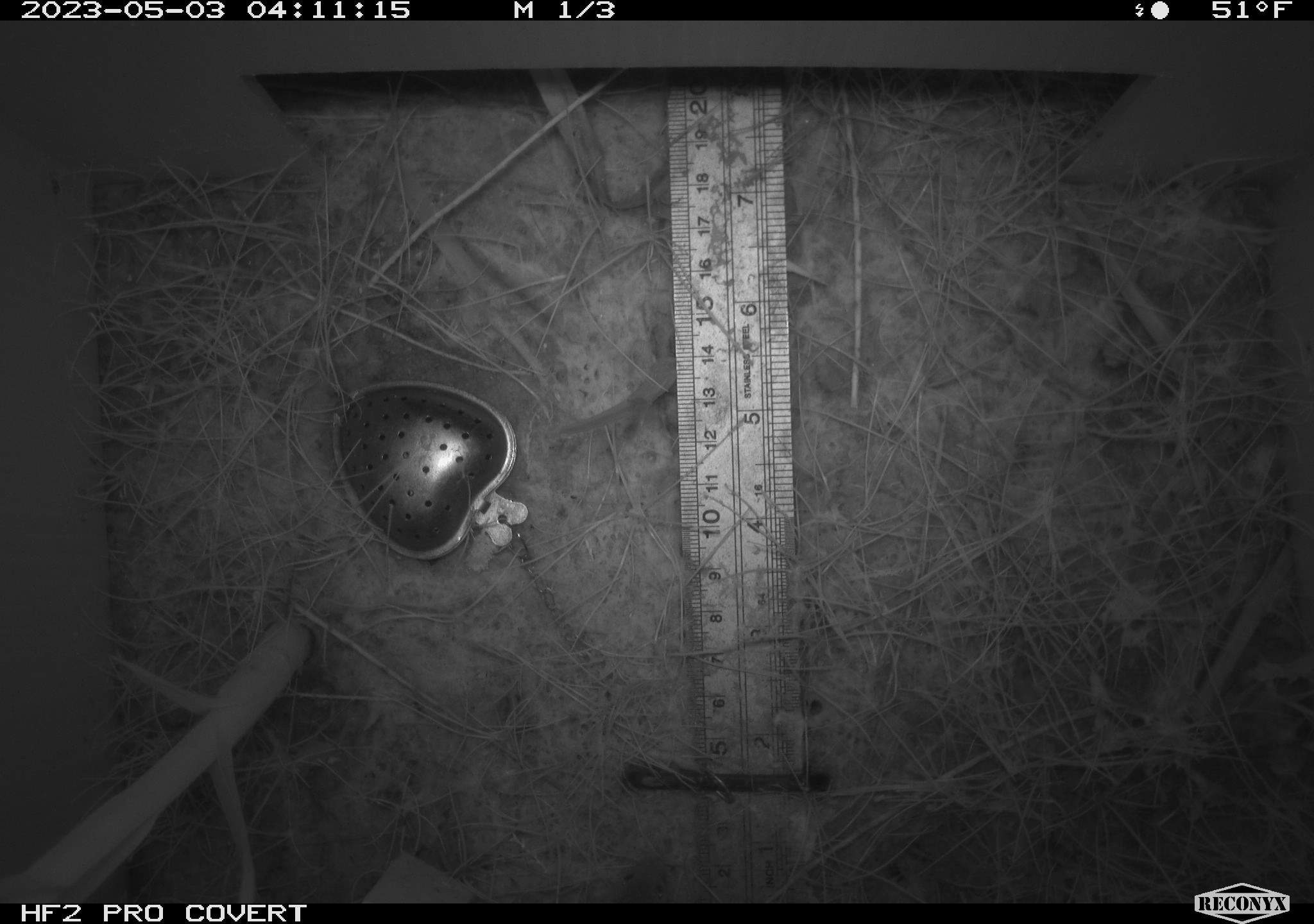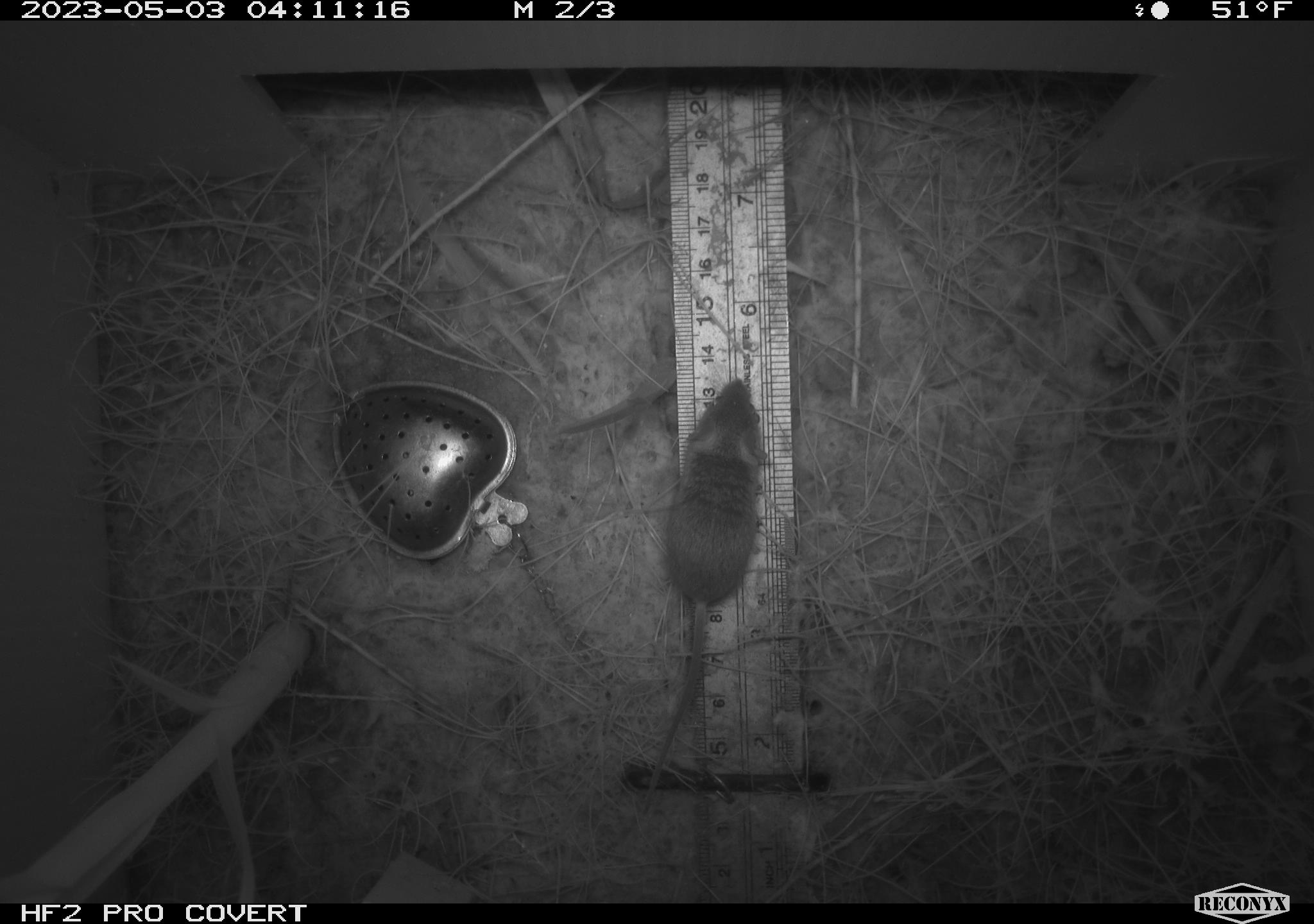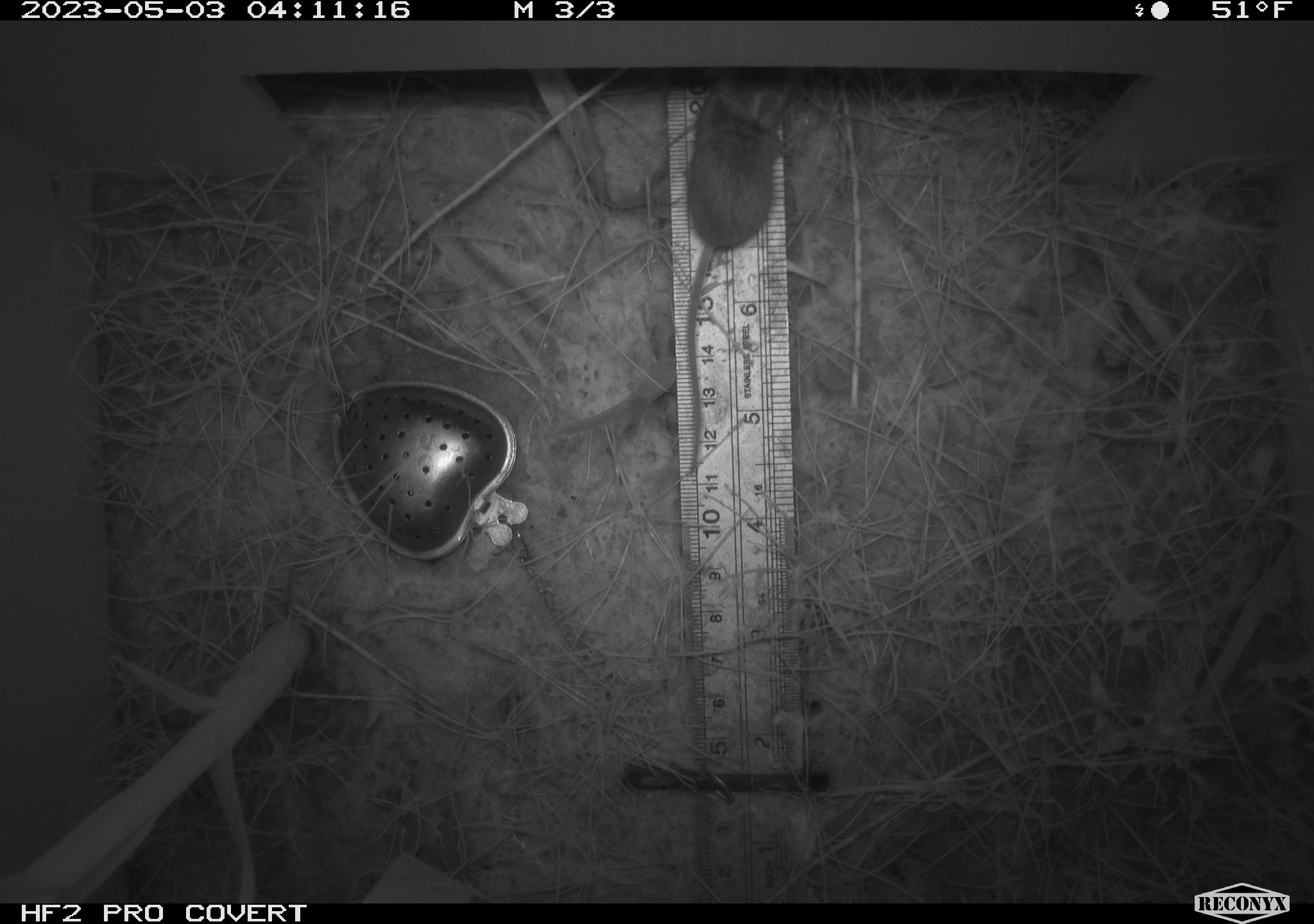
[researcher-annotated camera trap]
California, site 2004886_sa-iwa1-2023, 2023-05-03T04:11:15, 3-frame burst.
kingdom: Animalia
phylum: Chordata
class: Mammalia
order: Rodentia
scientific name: Rodentia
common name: mouse species